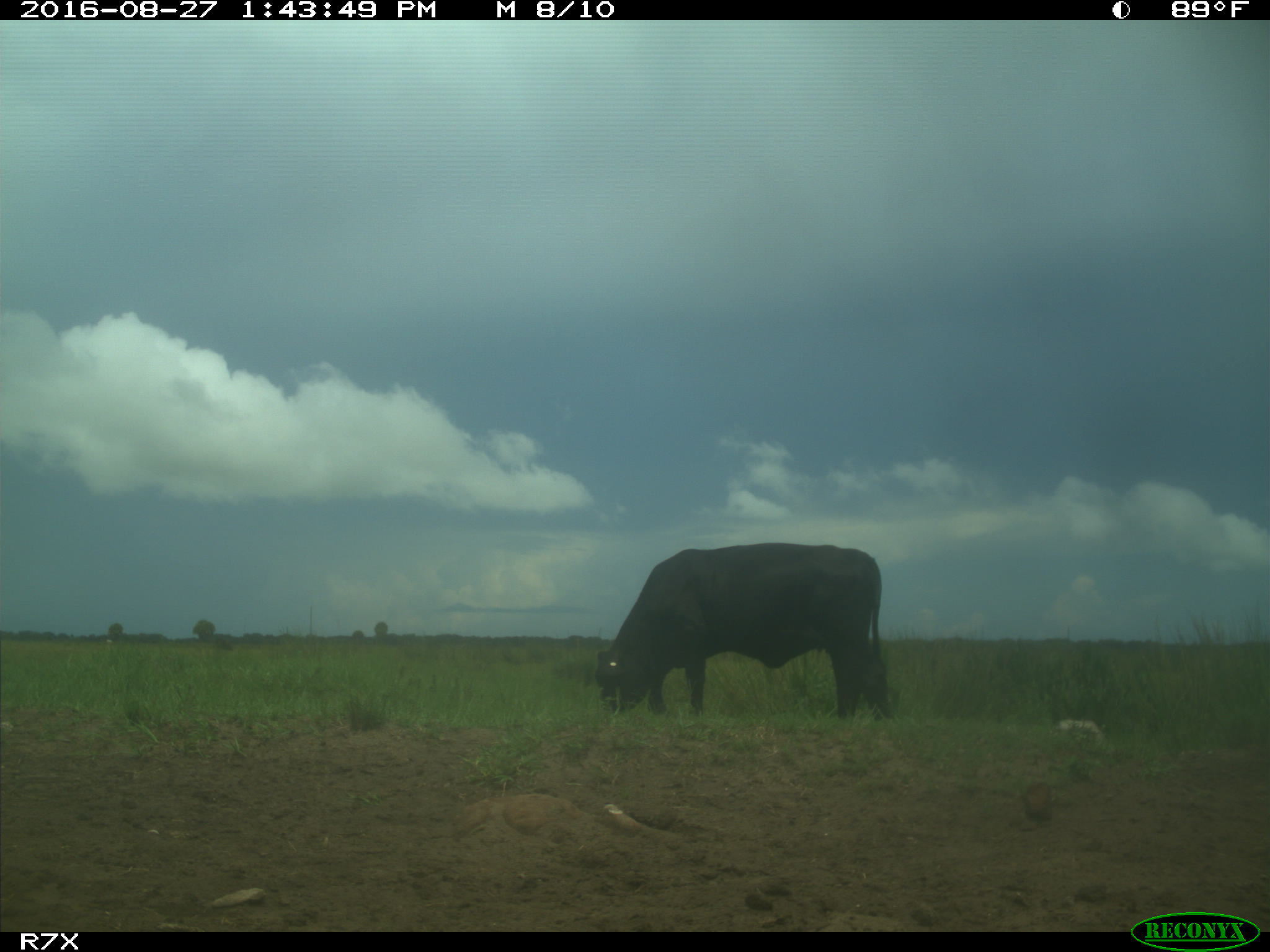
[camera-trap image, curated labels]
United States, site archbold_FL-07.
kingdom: Animalia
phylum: Chordata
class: Mammalia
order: Artiodactyla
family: Bovidae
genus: Bos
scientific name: Bos taurus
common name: domestic cow